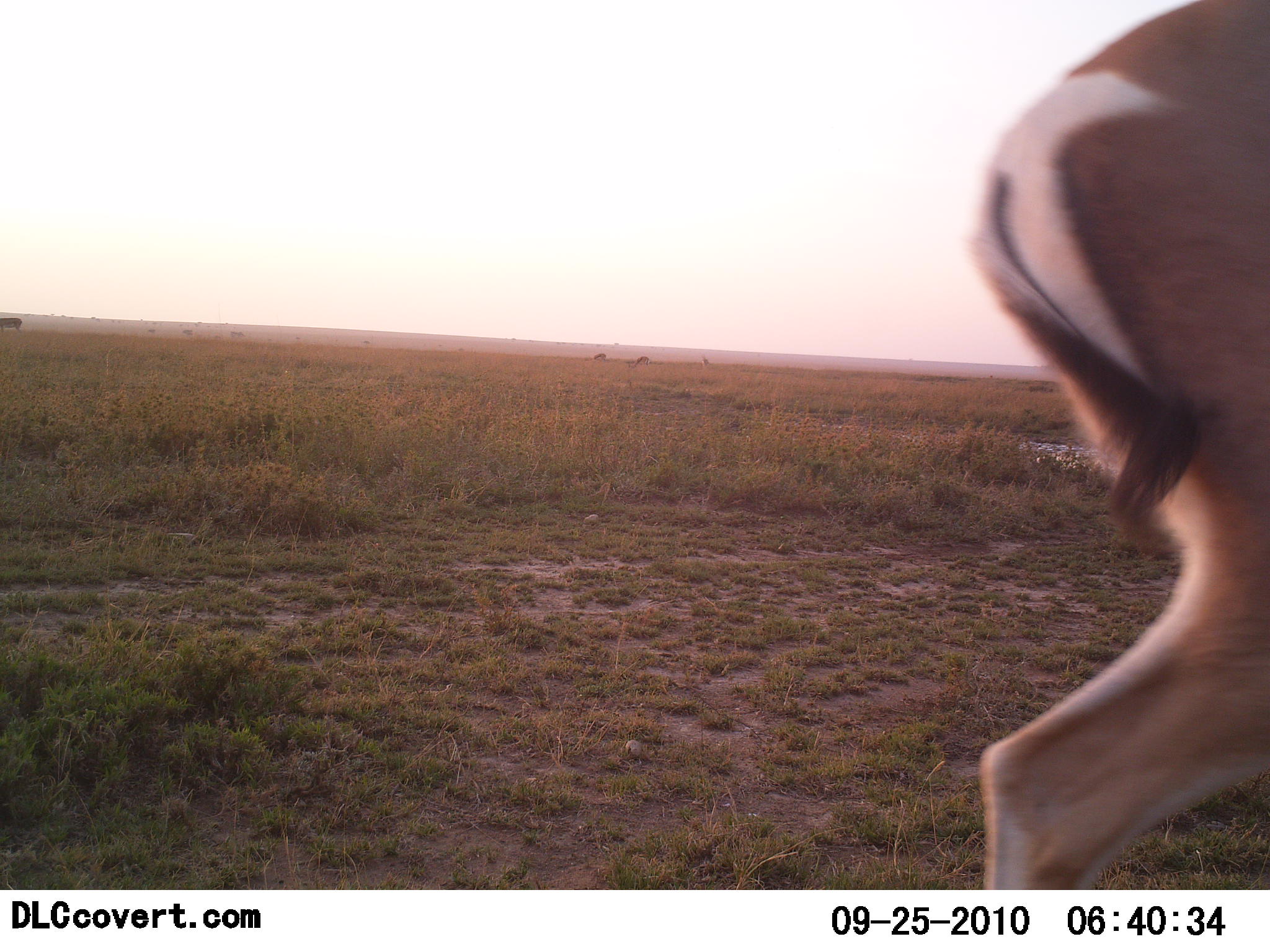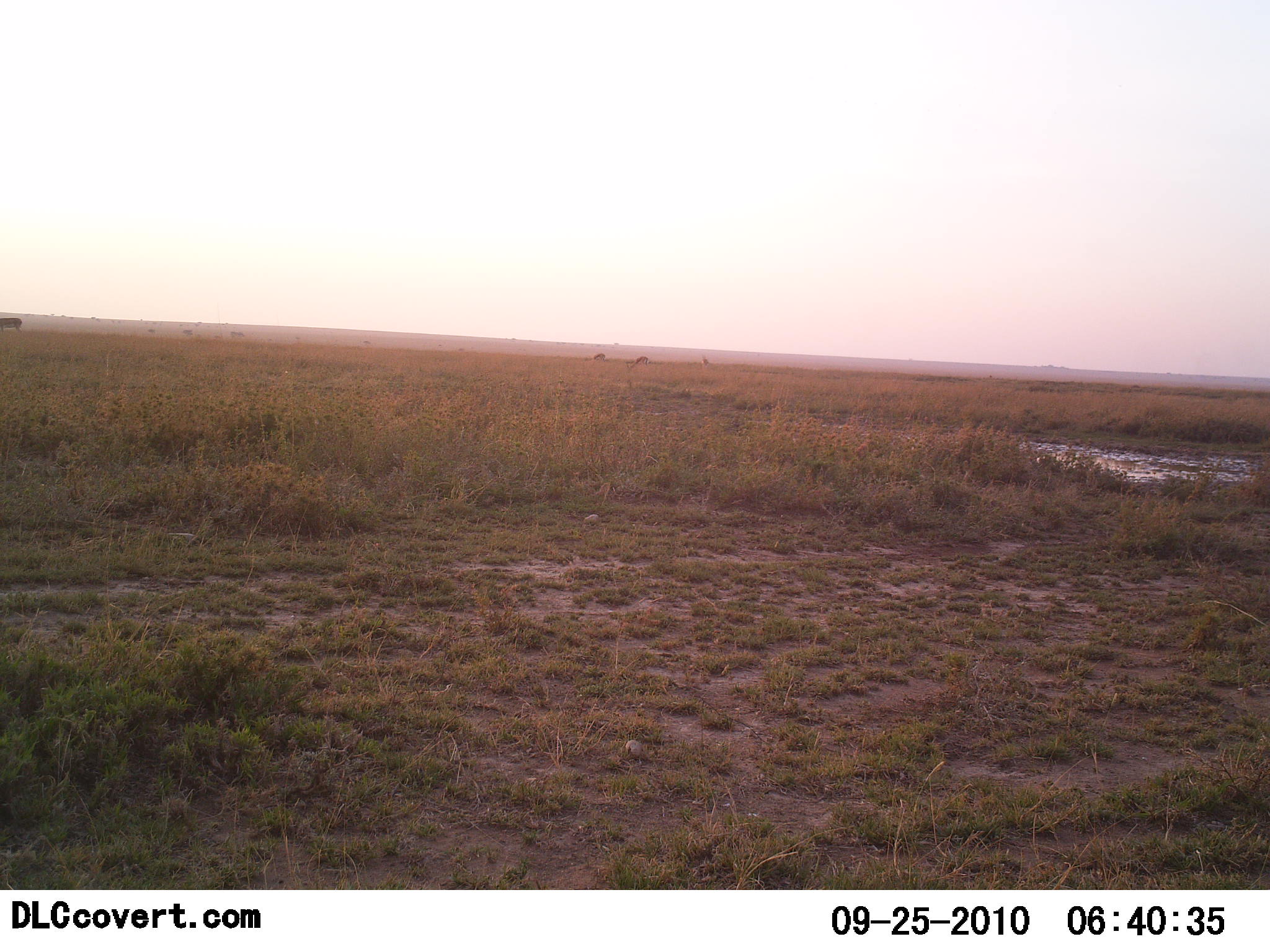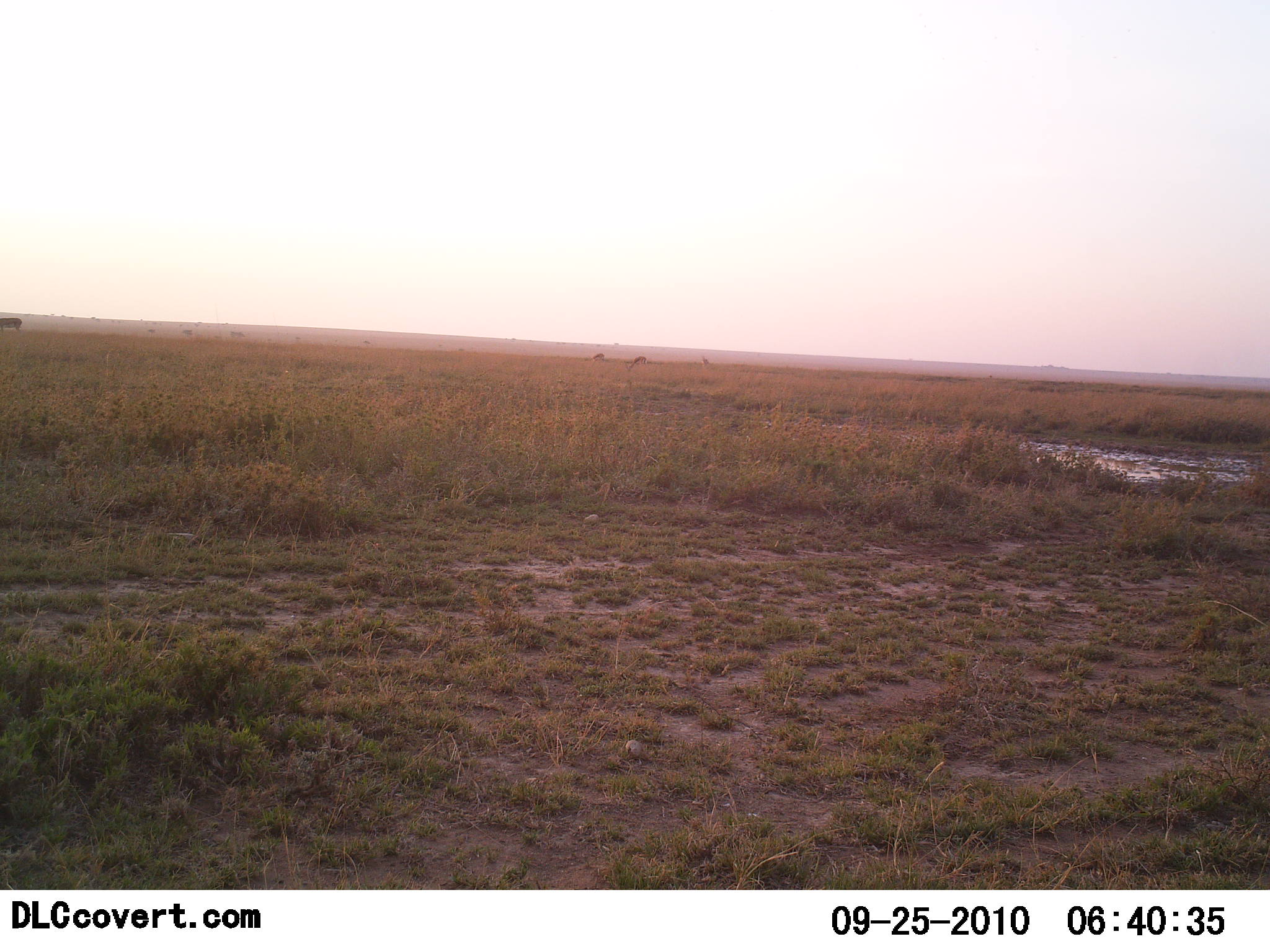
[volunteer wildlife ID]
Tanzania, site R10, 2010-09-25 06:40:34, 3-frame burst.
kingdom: Animalia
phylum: Chordata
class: Mammalia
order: Artiodactyla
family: Bovidae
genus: Nanger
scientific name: Nanger granti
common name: grant's gazelle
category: gazellegrants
Gazellegrants (grant's gazelle) (Nanger granti), count 1. Behavior (volunteer vote fractions): standing 0%, resting 0%, moving 100%, interacting 0%. Young present (vote fraction): 0%. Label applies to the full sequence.